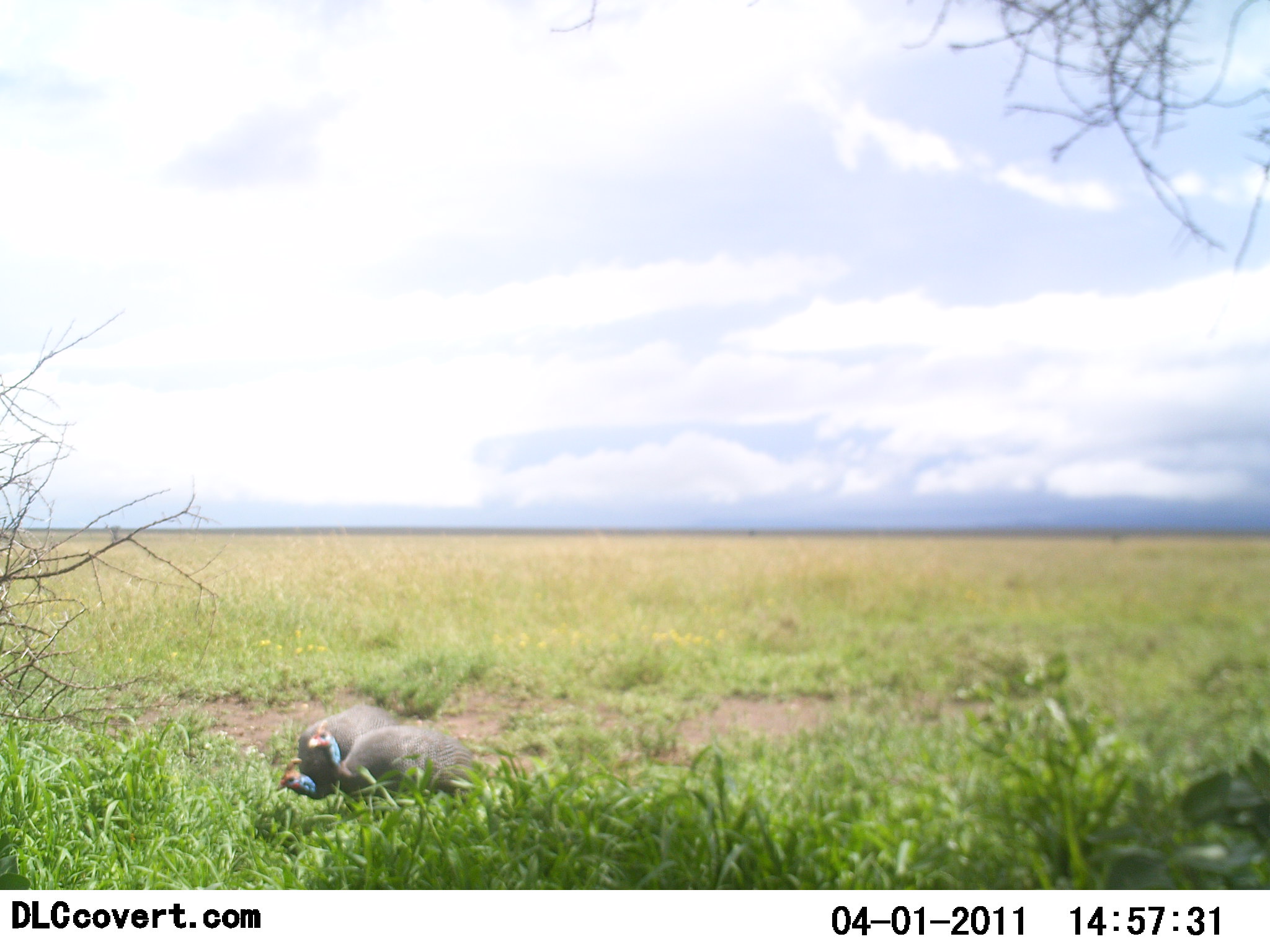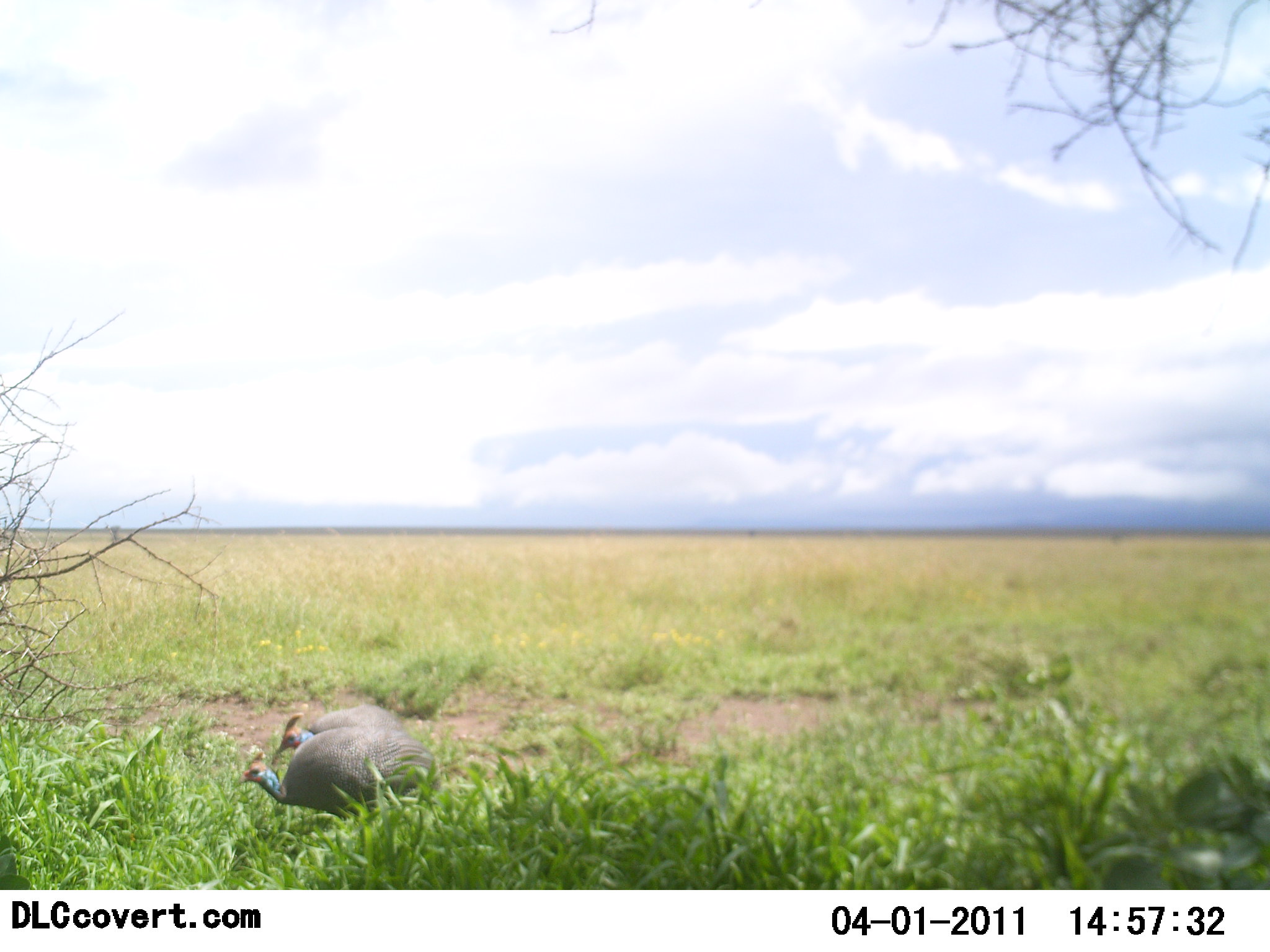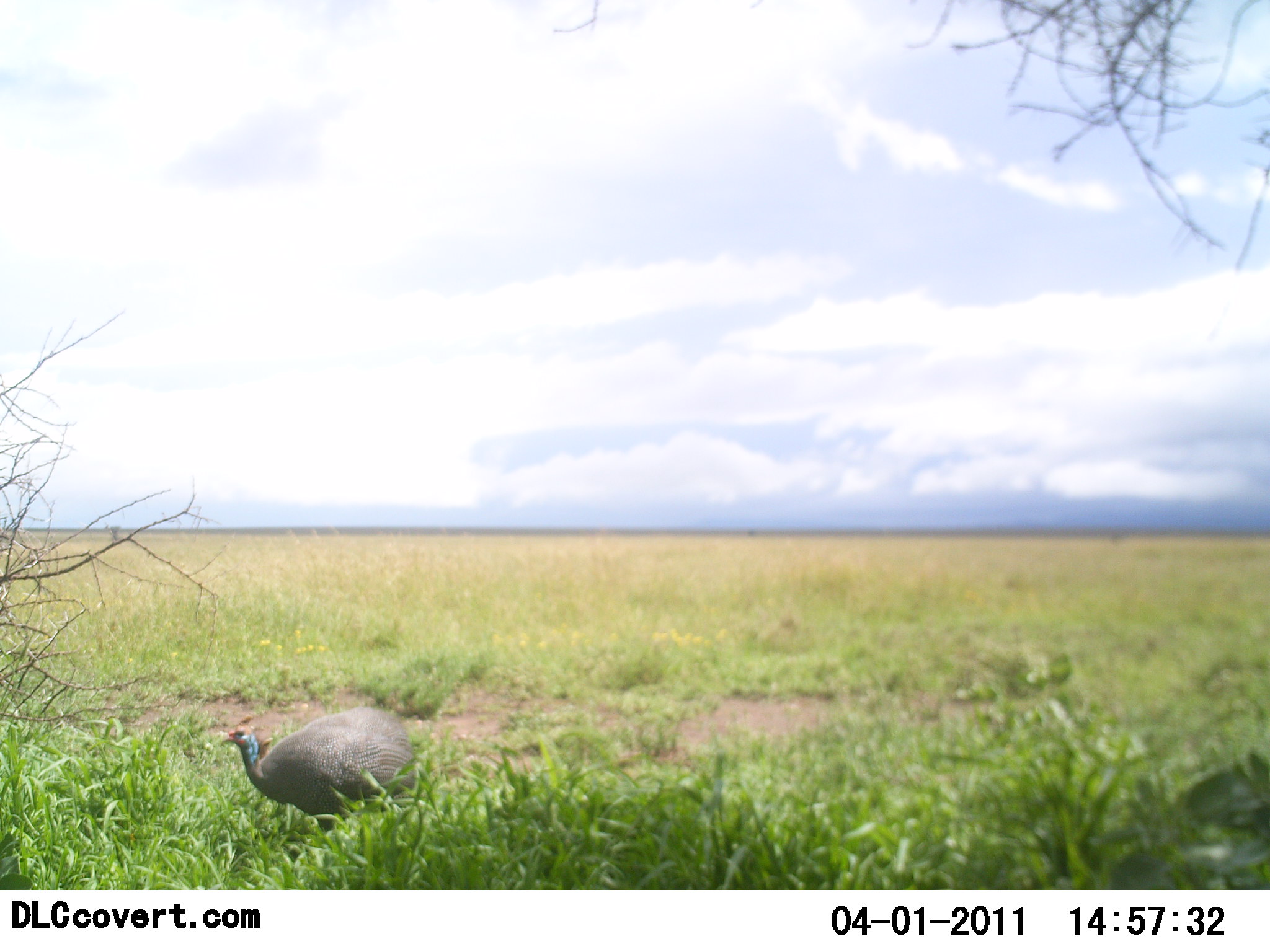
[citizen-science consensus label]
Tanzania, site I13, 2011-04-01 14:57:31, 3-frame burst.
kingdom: Animalia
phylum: Chordata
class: Aves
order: Galliformes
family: Numididae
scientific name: Numididae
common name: guinea fowl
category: guineafowl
Guineafowl (guinea fowl) (Numididae), count 2. Behavior (volunteer vote fractions): standing 18%, resting 0%, moving 45%, interacting 0%. Young present (vote fraction): 0%. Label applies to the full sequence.